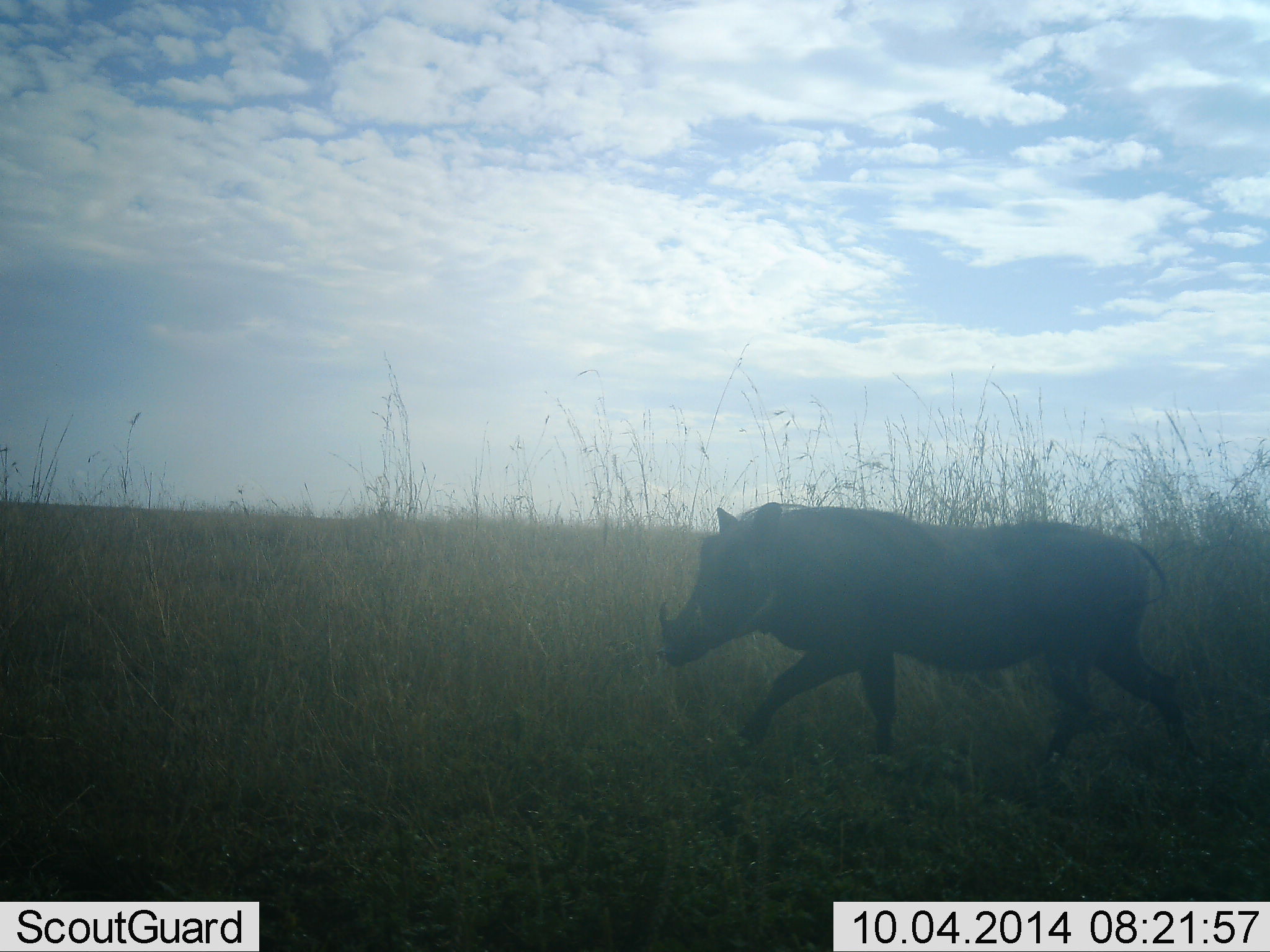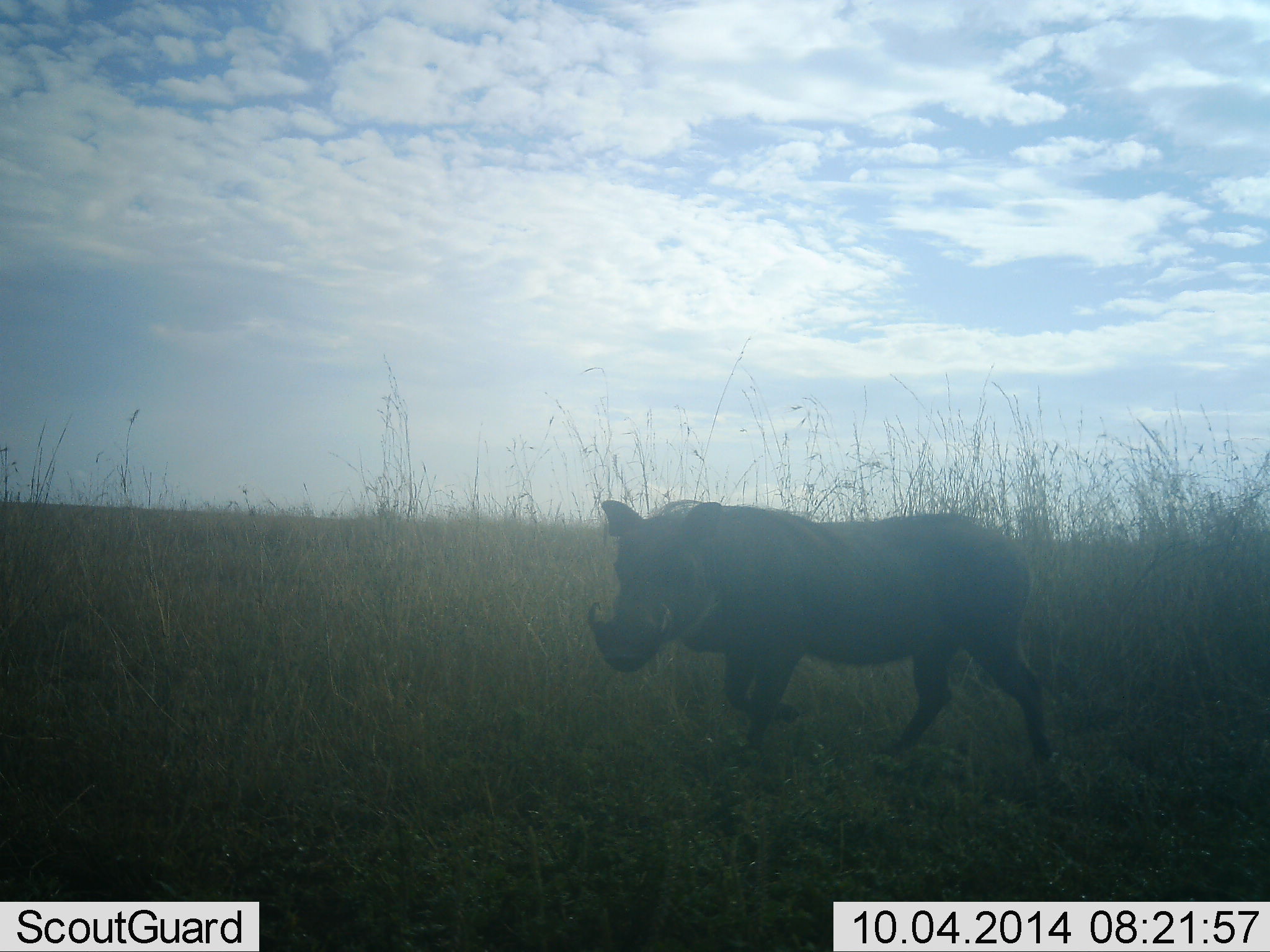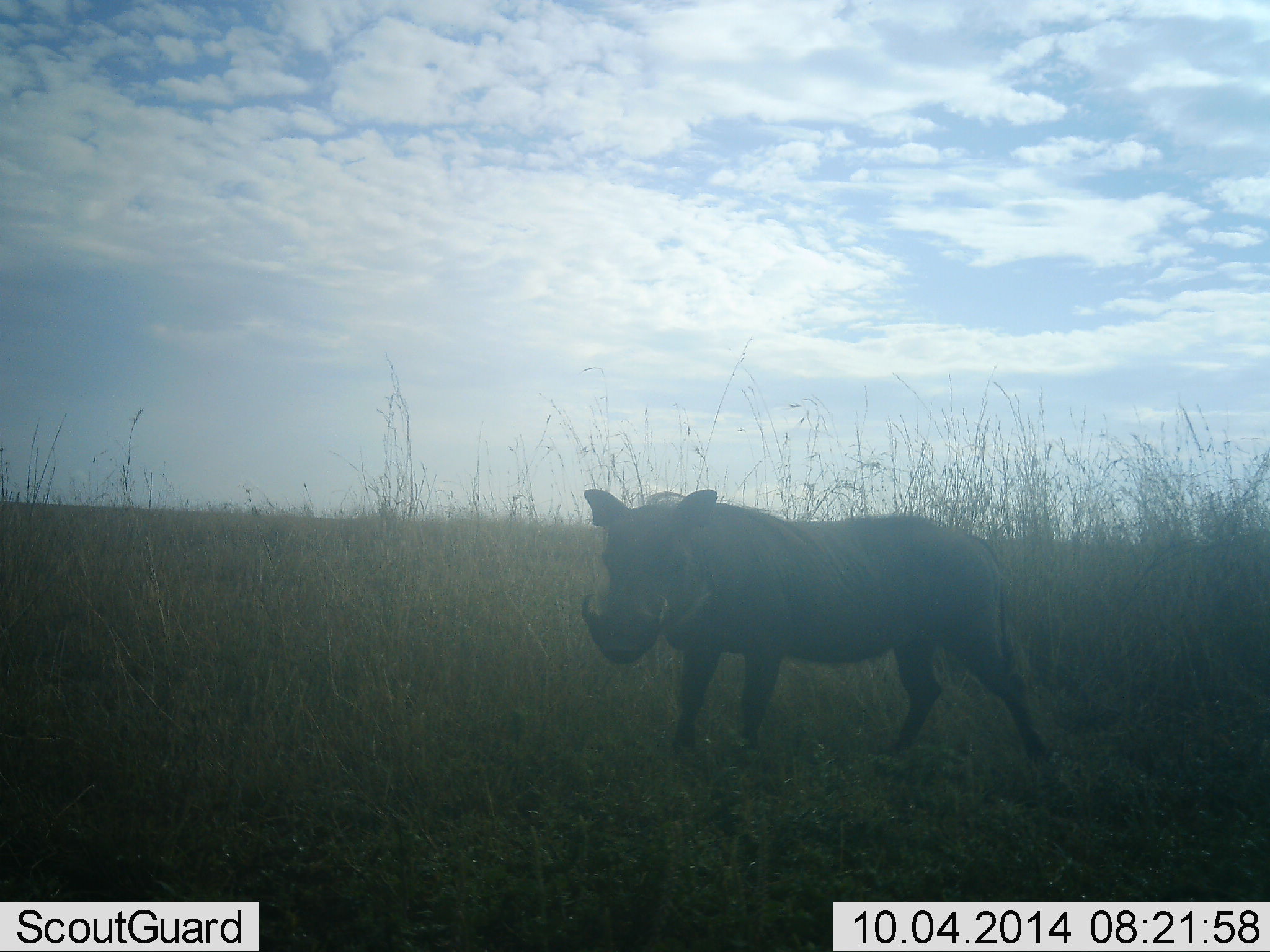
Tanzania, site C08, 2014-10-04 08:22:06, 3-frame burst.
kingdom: Animalia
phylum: Chordata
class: Mammalia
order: Artiodactyla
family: Suidae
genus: Phacochoerus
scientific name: Phacochoerus africanus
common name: warthog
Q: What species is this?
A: Warthog (Phacochoerus africanus).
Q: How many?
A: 1.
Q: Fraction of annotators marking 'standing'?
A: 0%.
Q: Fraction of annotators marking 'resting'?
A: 0%.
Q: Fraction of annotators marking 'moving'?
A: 100%.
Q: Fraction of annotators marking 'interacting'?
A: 0%.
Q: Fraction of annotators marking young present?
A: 0%.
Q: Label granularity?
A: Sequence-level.